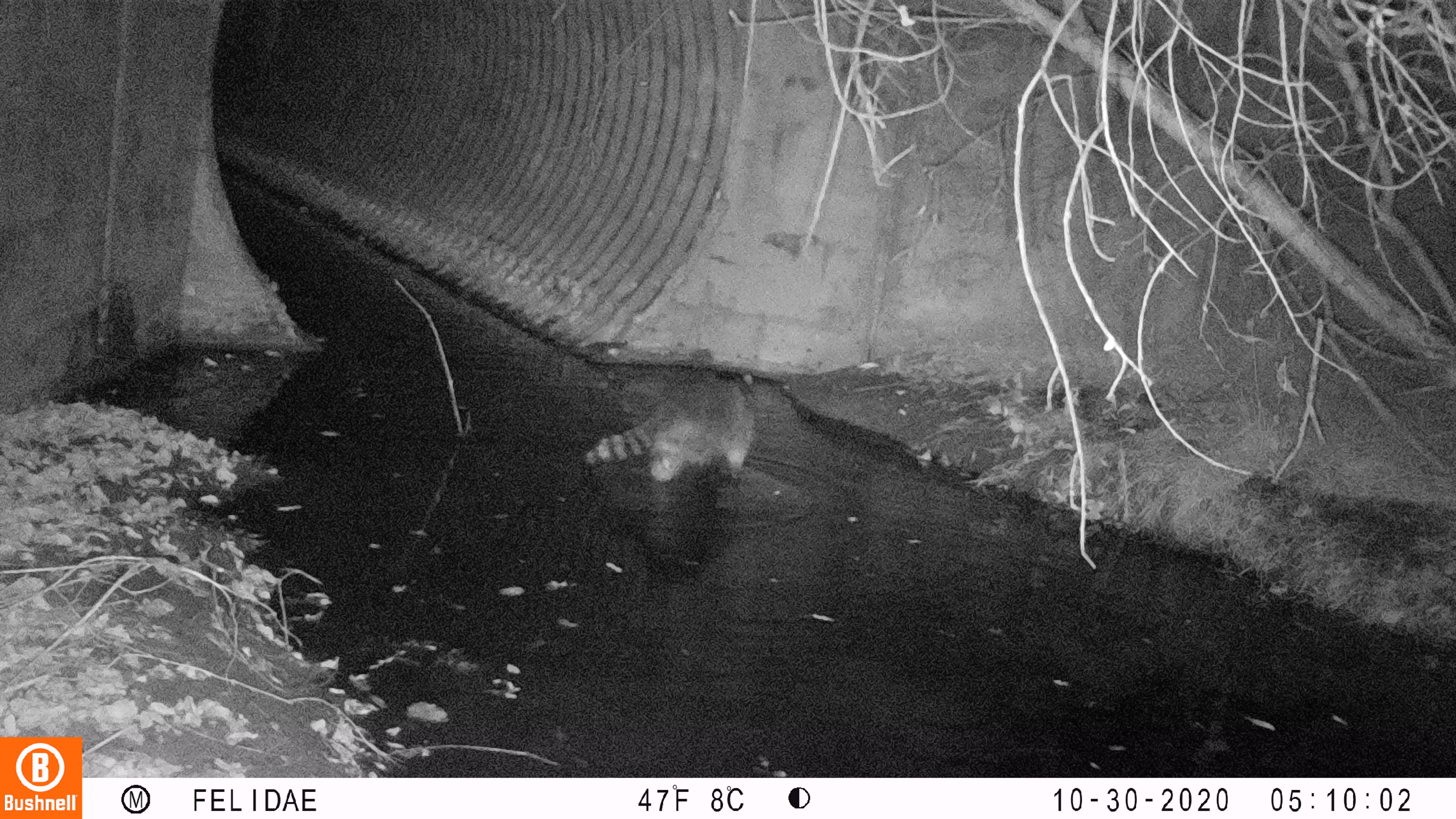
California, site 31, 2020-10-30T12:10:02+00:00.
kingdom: Animalia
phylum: Chordata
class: Mammalia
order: Carnivora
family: Procyonidae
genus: Procyon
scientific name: Procyon lotor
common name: raccoon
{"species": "raccoon (Procyon lotor)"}